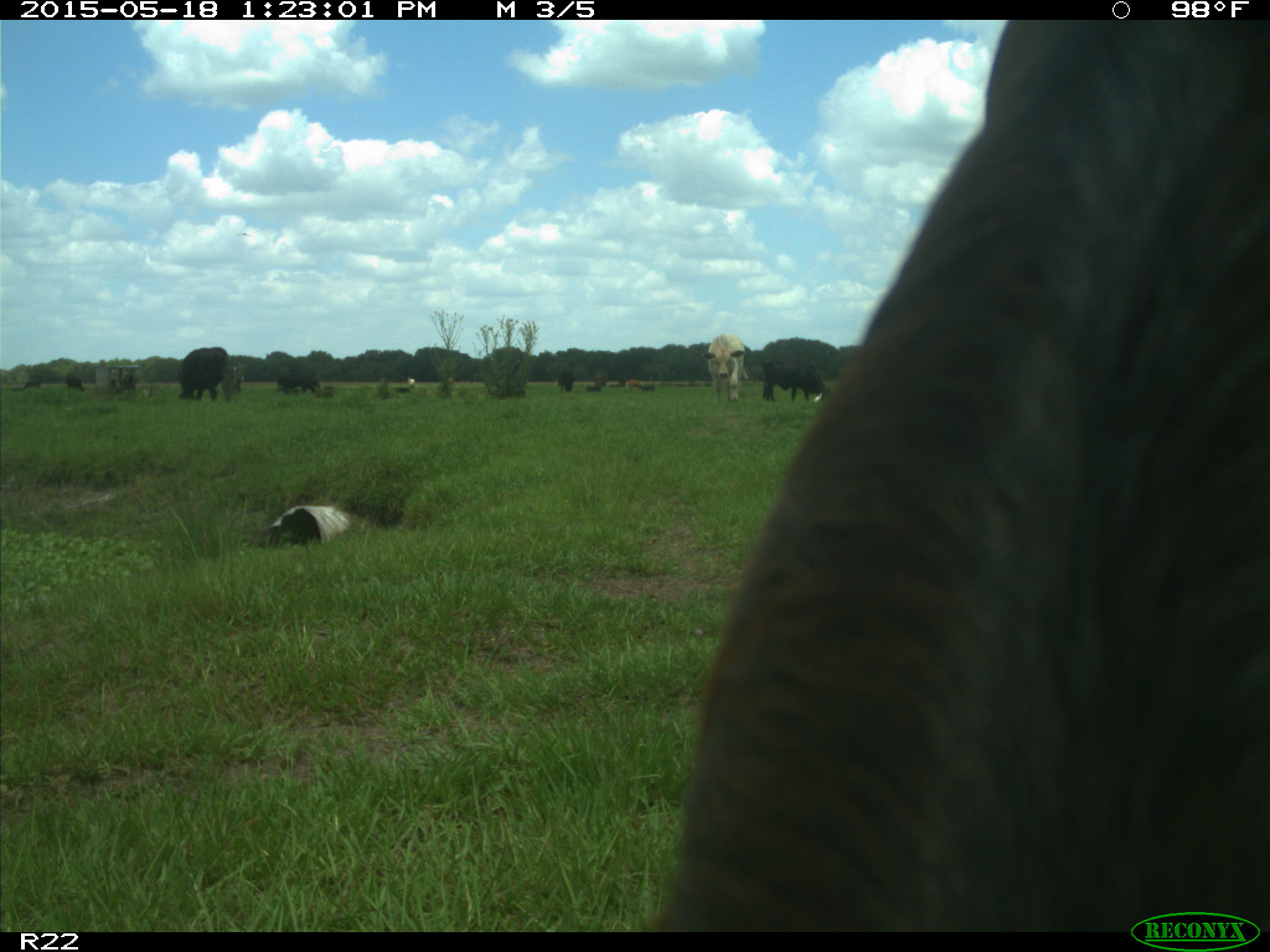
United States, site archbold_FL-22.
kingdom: Animalia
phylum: Chordata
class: Mammalia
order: Artiodactyla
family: Bovidae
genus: Bos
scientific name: Bos taurus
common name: domestic cow